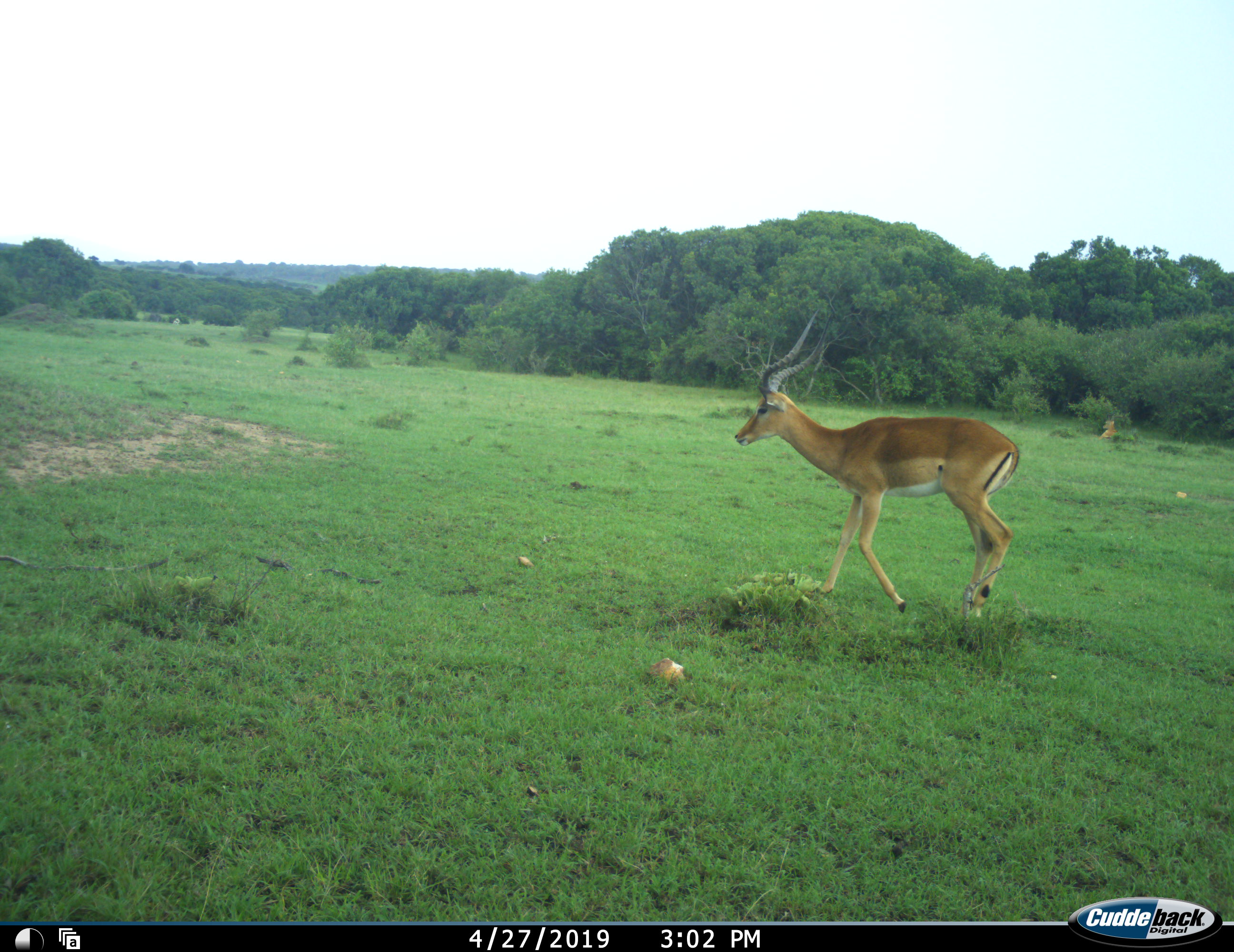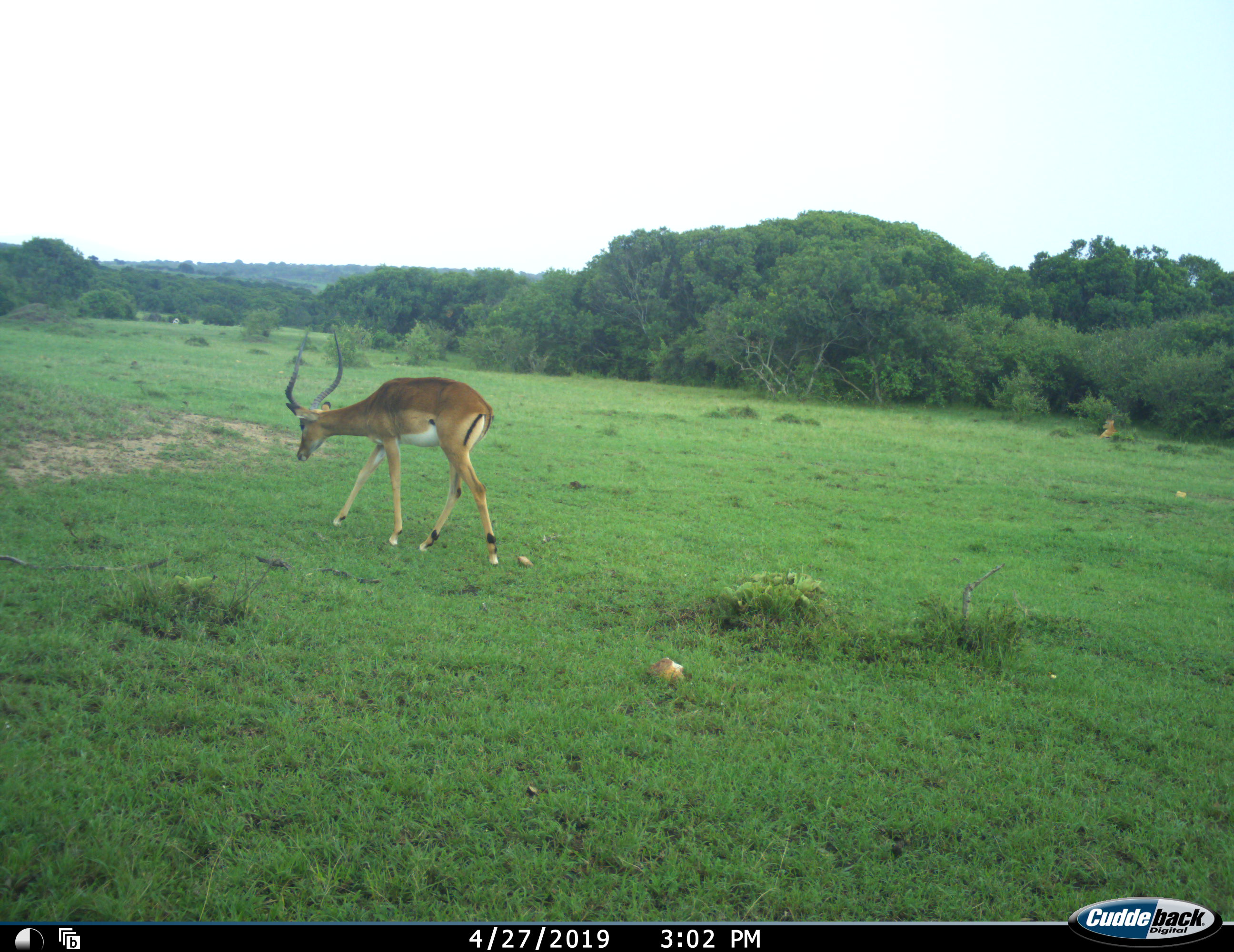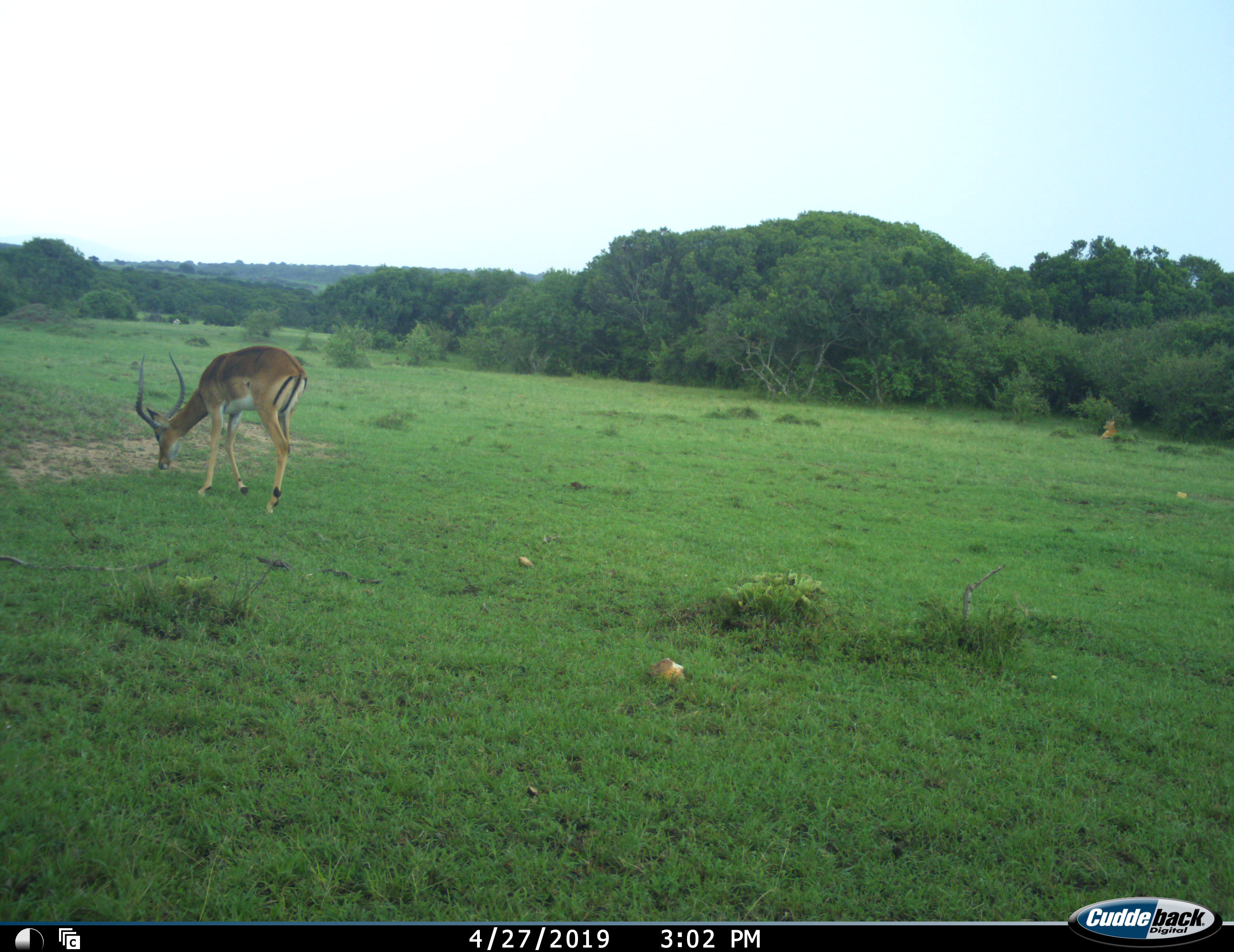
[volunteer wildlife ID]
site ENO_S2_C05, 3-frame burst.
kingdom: Animalia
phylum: Chordata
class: Mammalia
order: Artiodactyla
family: Bovidae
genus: Aepyceros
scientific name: Aepyceros melampus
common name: impala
Impala (Aepyceros melampus), count 1. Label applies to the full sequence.